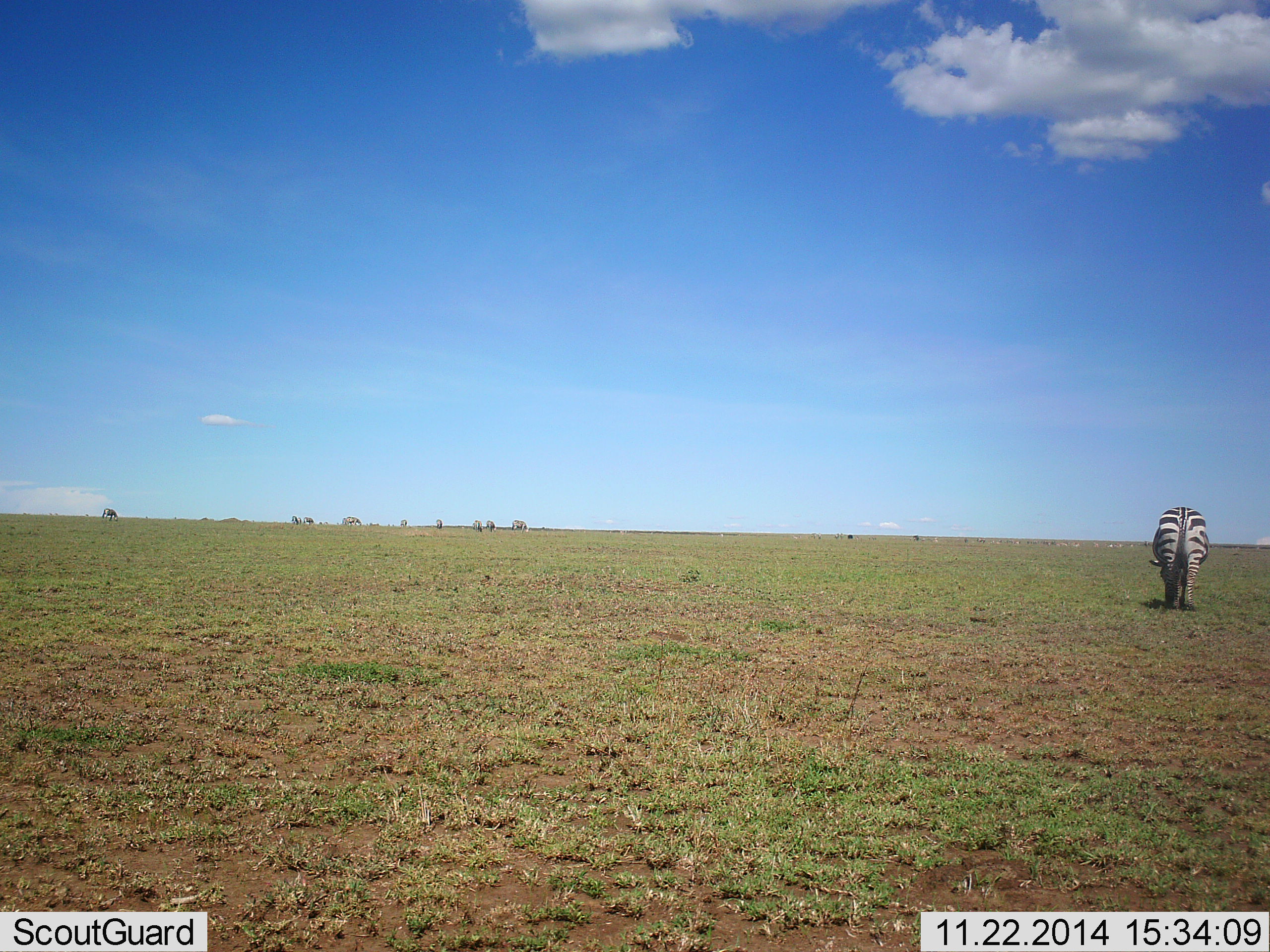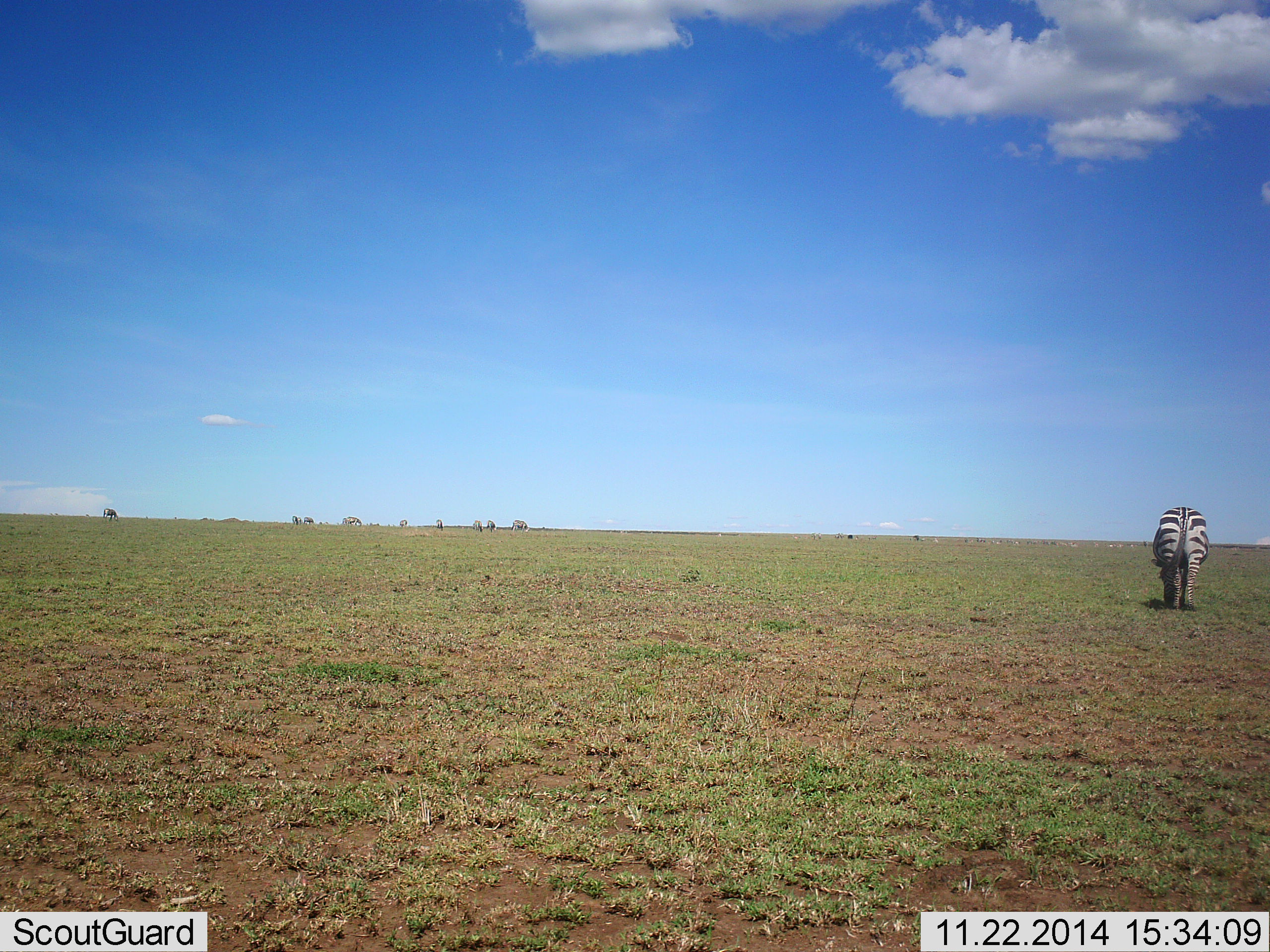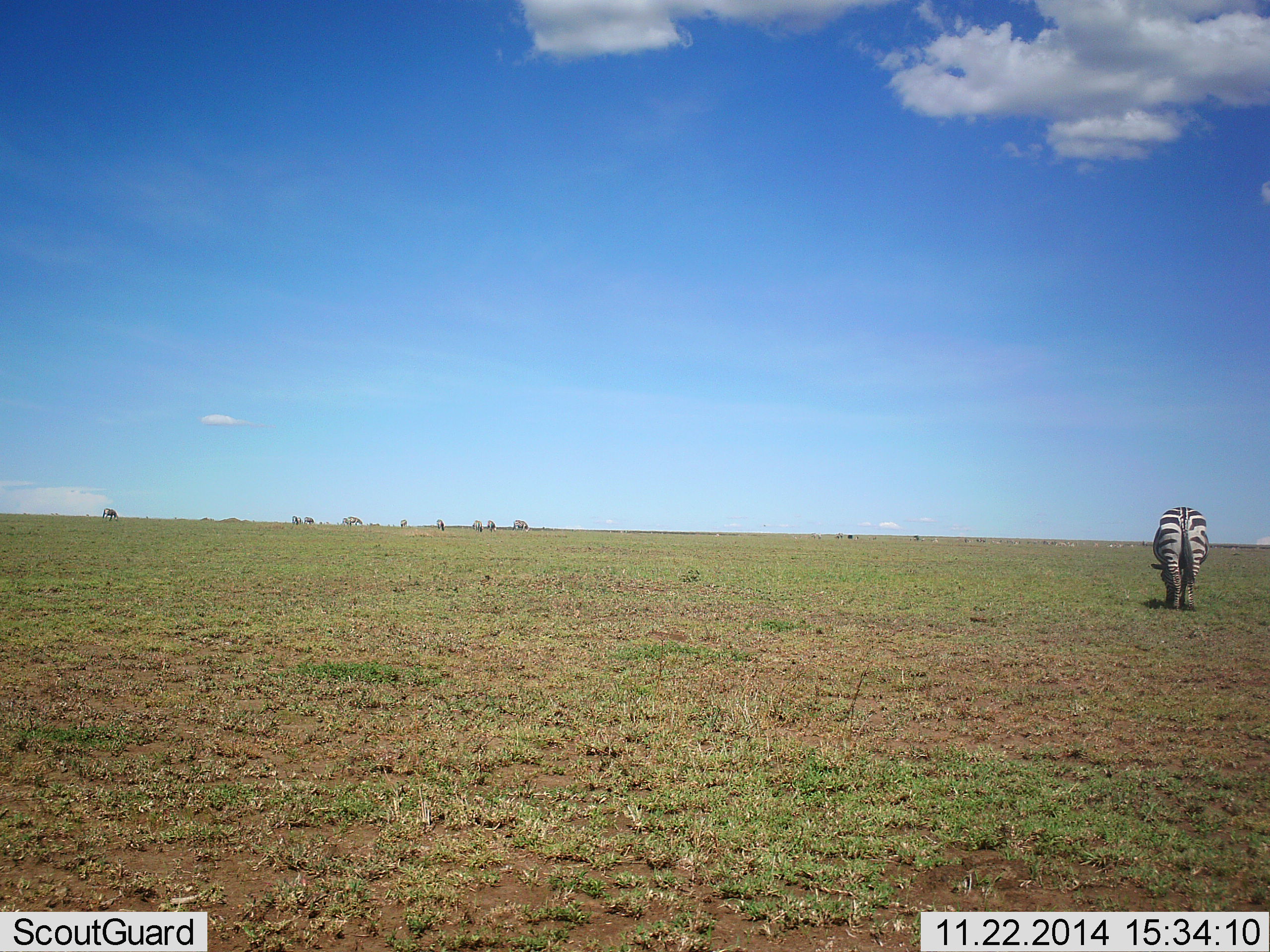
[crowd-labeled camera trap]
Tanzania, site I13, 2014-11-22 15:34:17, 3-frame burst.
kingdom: Animalia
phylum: Chordata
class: Mammalia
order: Perissodactyla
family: Equidae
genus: Equus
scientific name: Equus quagga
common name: plains zebra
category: zebra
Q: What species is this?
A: Zebra (plains zebra) (Equus quagga).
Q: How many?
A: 1.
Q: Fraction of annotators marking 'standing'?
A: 40%.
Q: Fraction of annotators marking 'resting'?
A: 0%.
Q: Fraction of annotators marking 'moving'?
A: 0%.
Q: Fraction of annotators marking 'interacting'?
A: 0%.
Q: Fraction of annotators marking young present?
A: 0%.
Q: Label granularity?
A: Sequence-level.